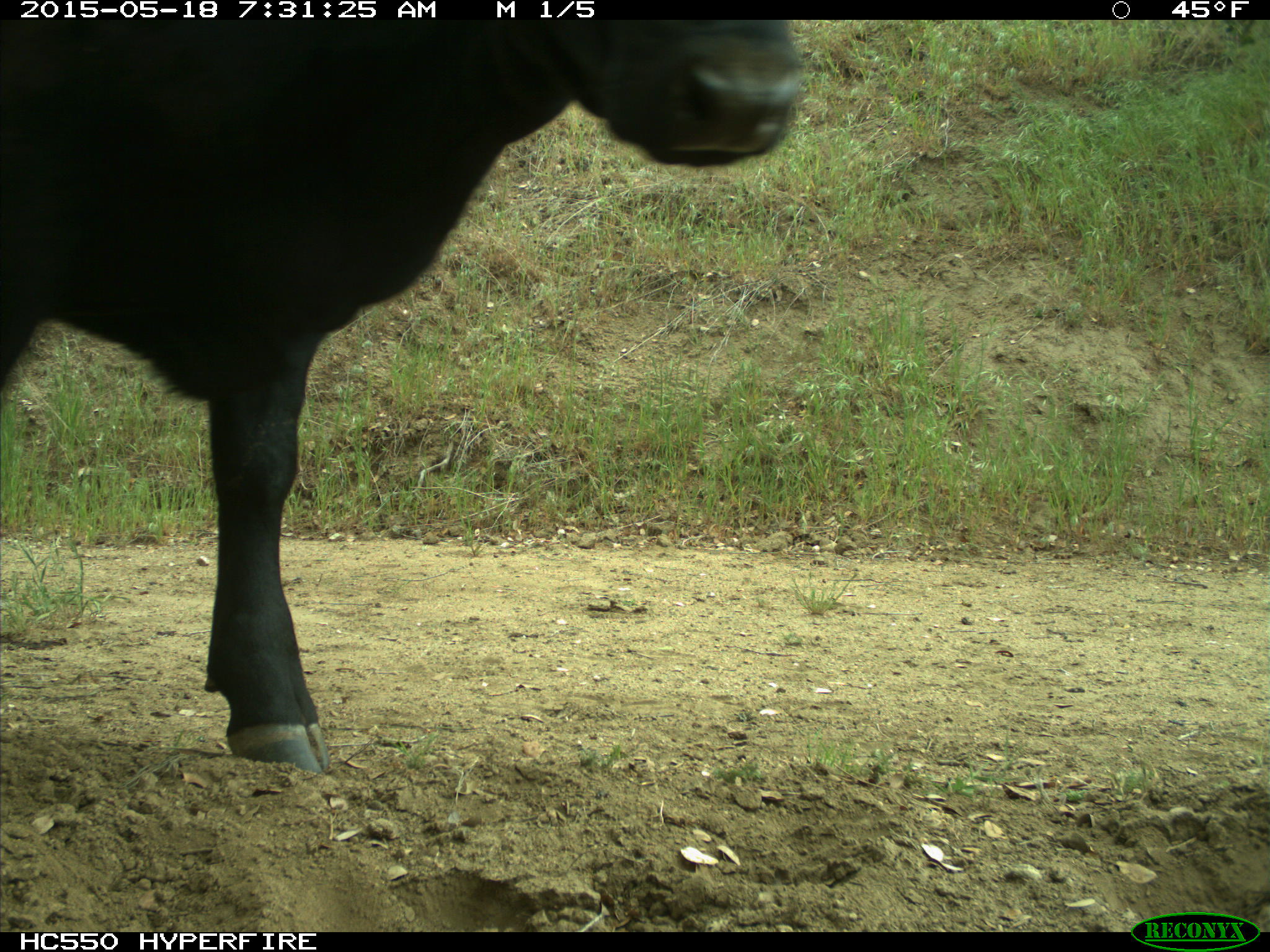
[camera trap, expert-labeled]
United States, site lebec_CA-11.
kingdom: Animalia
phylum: Chordata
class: Mammalia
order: Artiodactyla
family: Bovidae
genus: Bos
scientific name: Bos taurus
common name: domestic cow